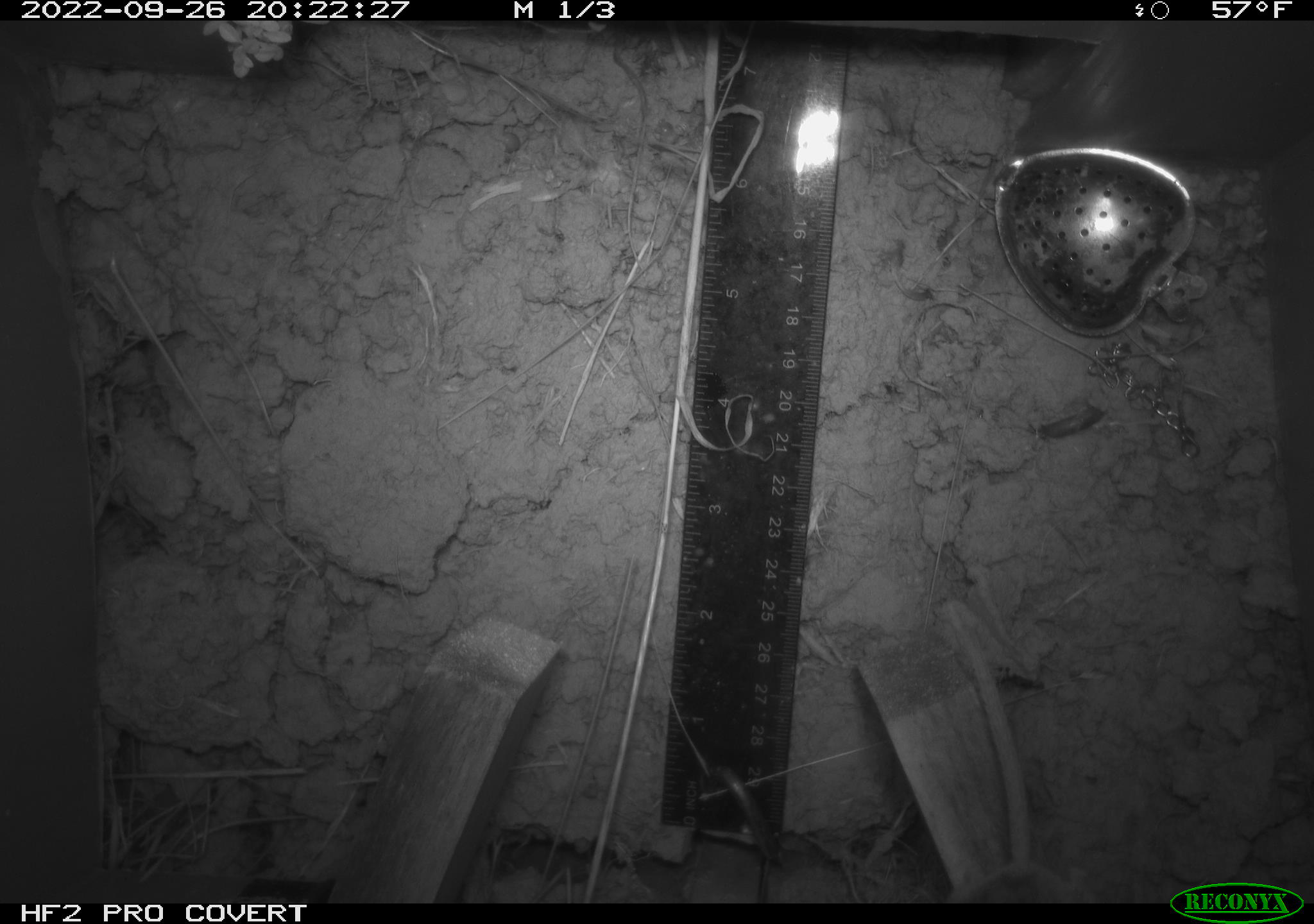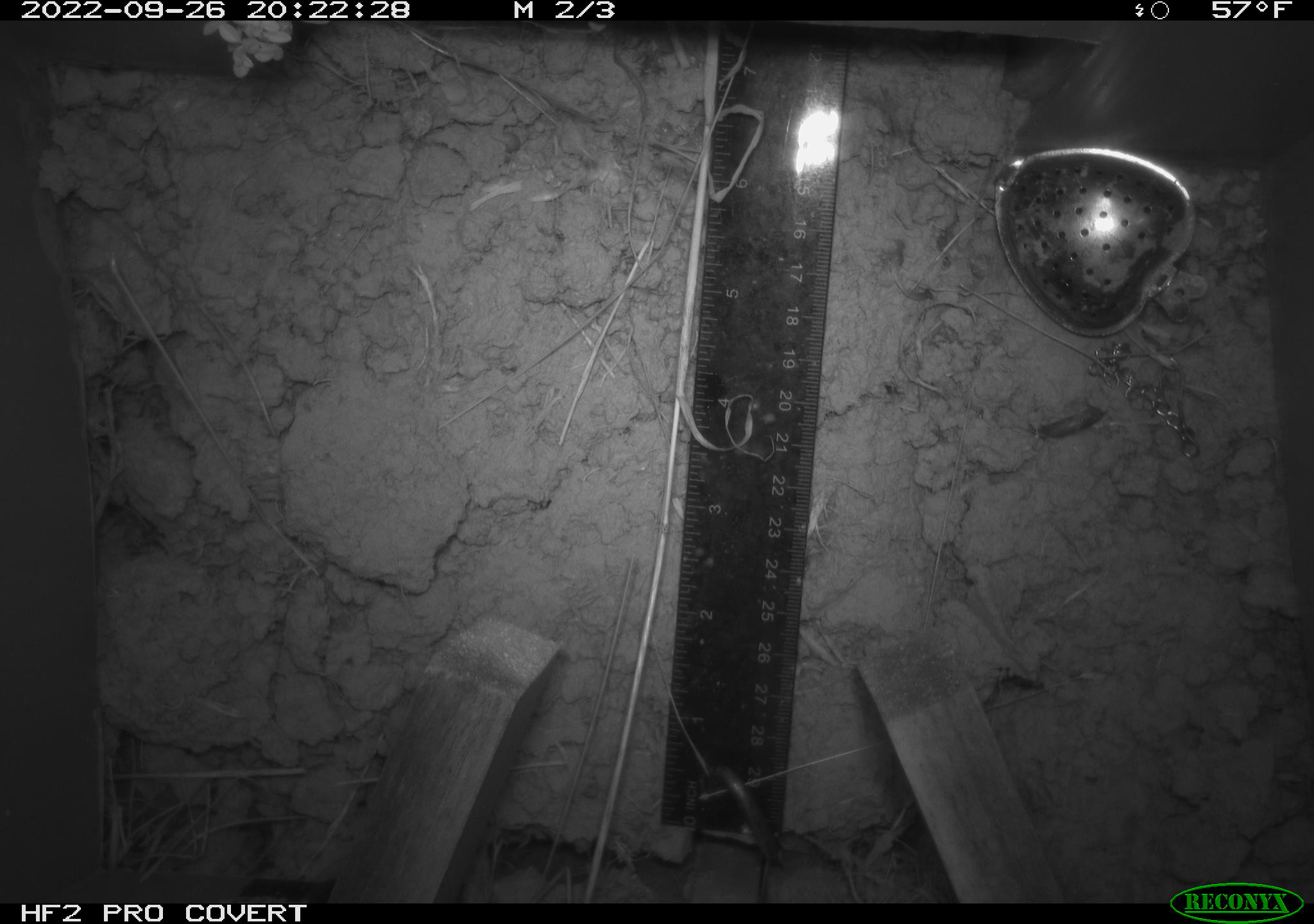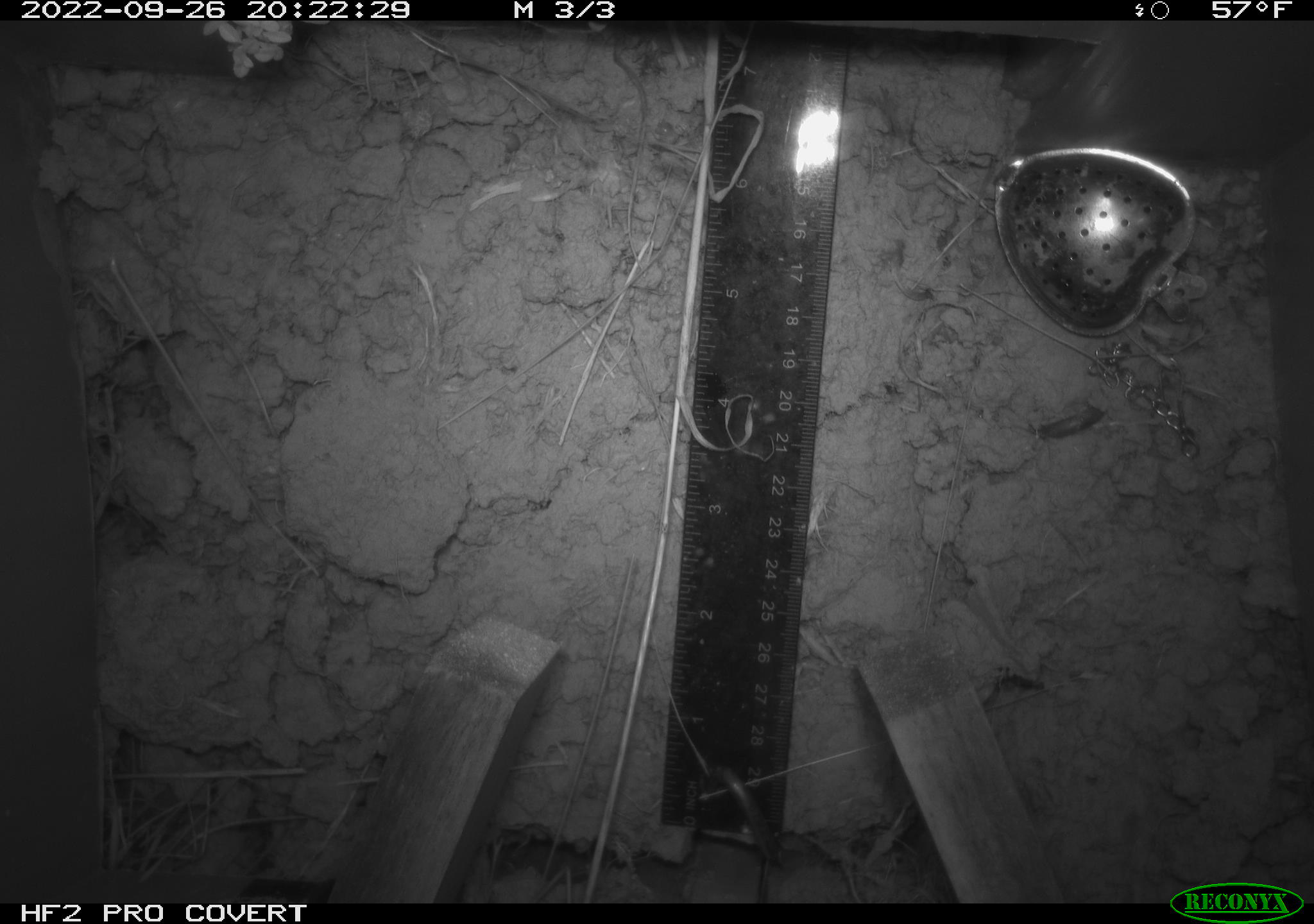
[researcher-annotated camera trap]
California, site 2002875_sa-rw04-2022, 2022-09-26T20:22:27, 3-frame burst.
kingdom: Animalia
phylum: Chordata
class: Mammalia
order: Rodentia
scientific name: Rodentia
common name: mouse species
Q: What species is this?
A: Mouse species (Rodentia).